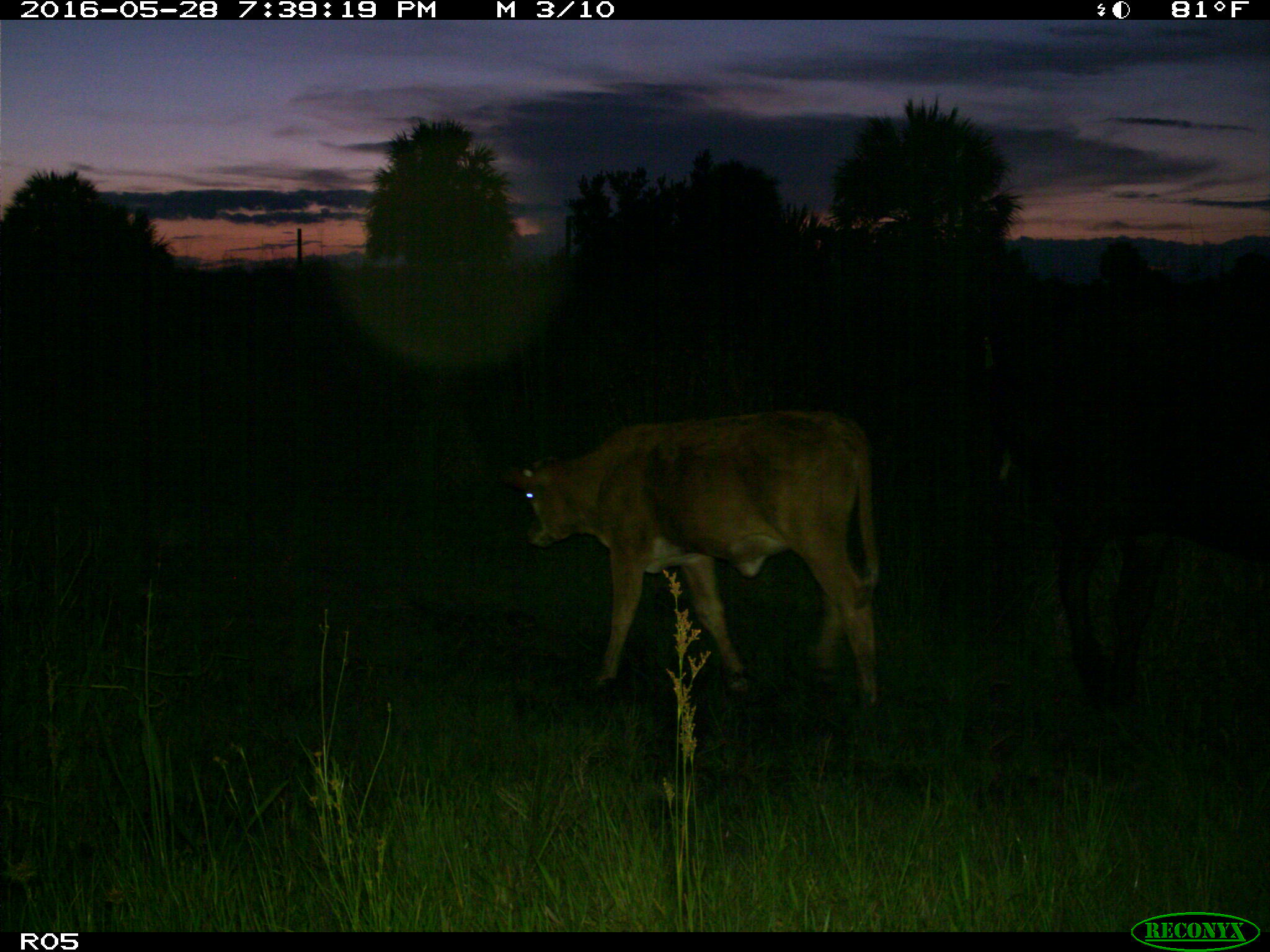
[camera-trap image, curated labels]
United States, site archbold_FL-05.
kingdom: Animalia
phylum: Chordata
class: Mammalia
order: Artiodactyla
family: Bovidae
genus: Bos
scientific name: Bos taurus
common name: domestic cow